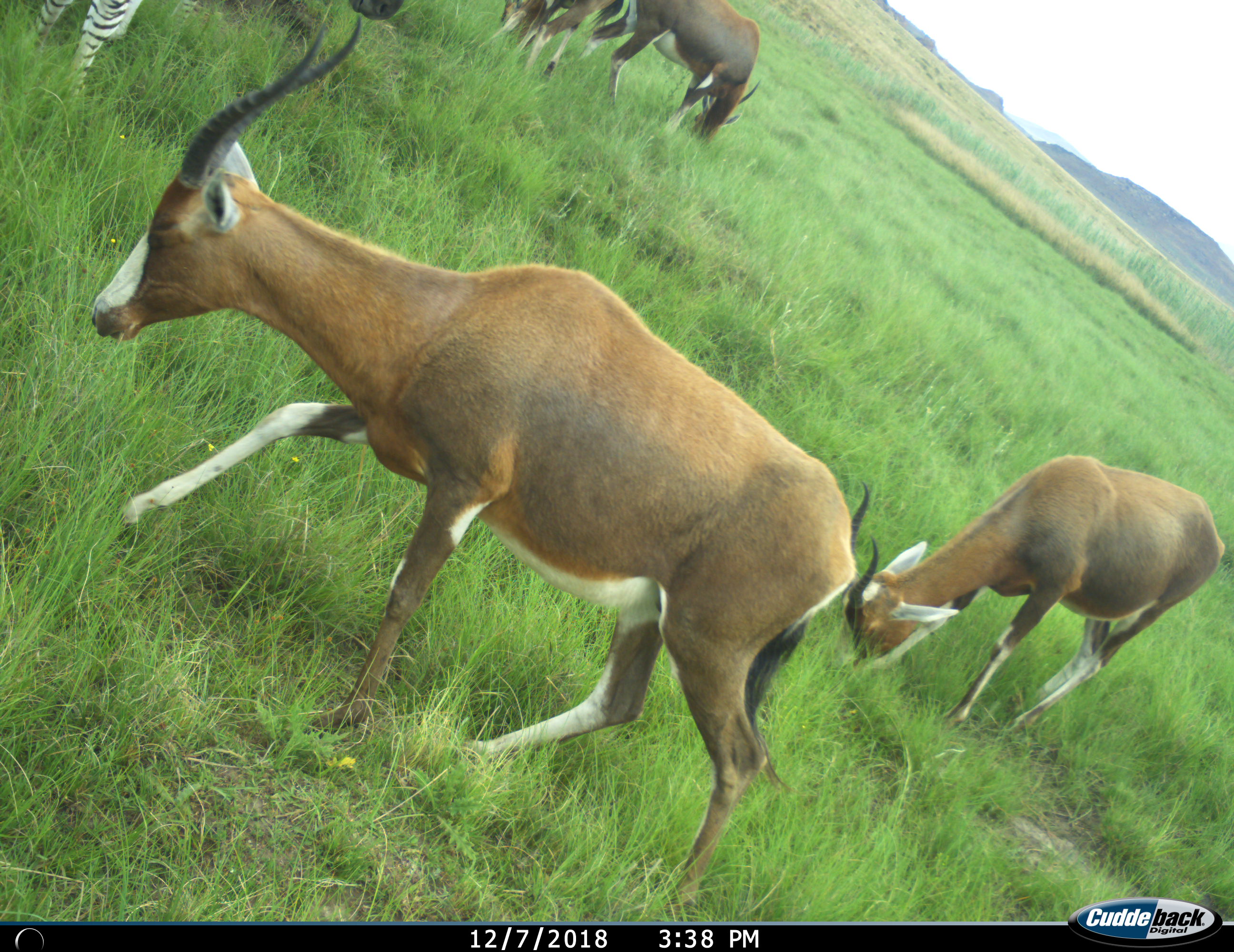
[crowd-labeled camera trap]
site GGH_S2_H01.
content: unidentified animal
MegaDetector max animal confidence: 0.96